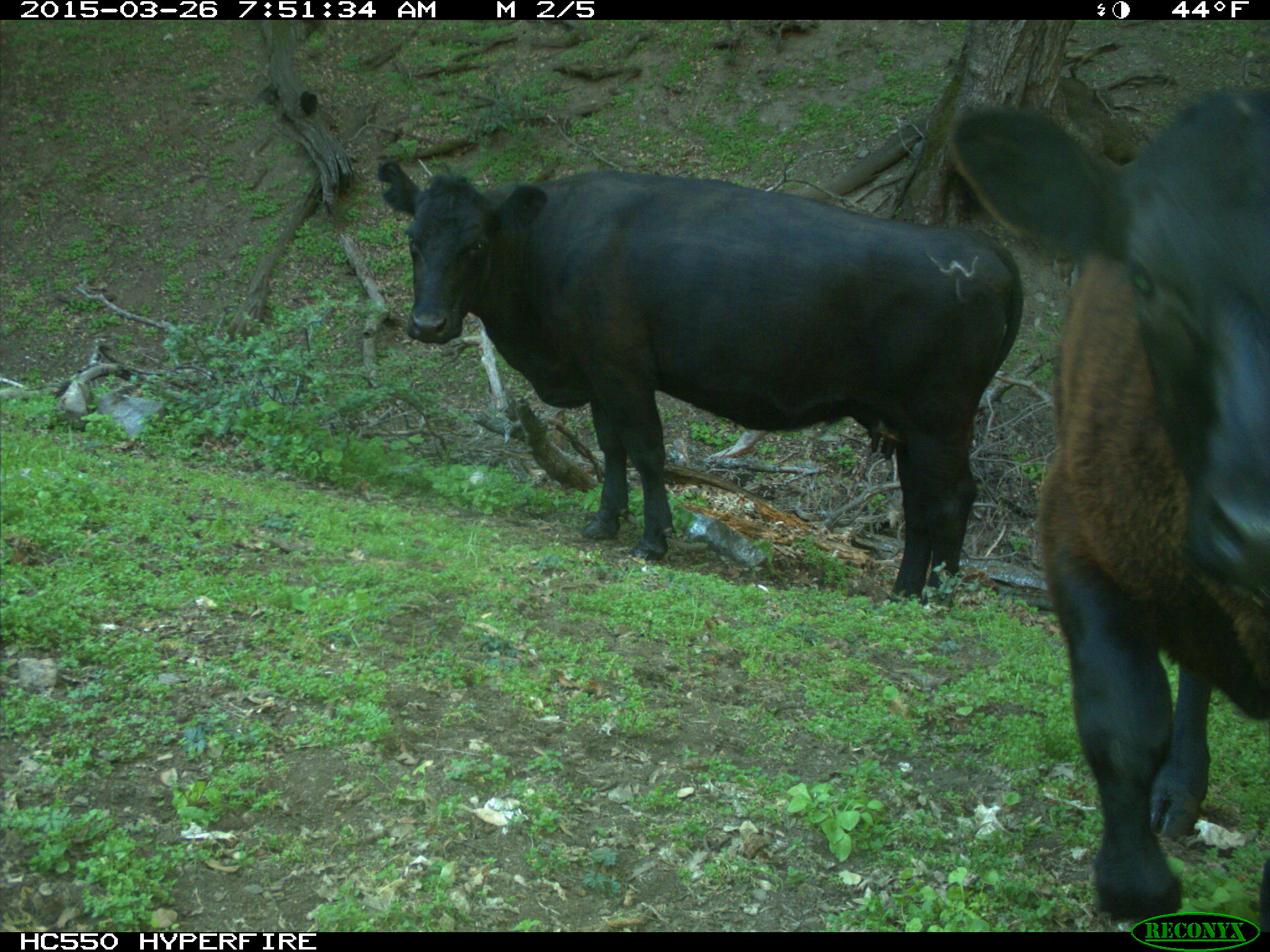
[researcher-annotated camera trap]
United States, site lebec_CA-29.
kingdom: Animalia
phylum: Chordata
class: Mammalia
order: Artiodactyla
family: Bovidae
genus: Bos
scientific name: Bos taurus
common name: domestic cow